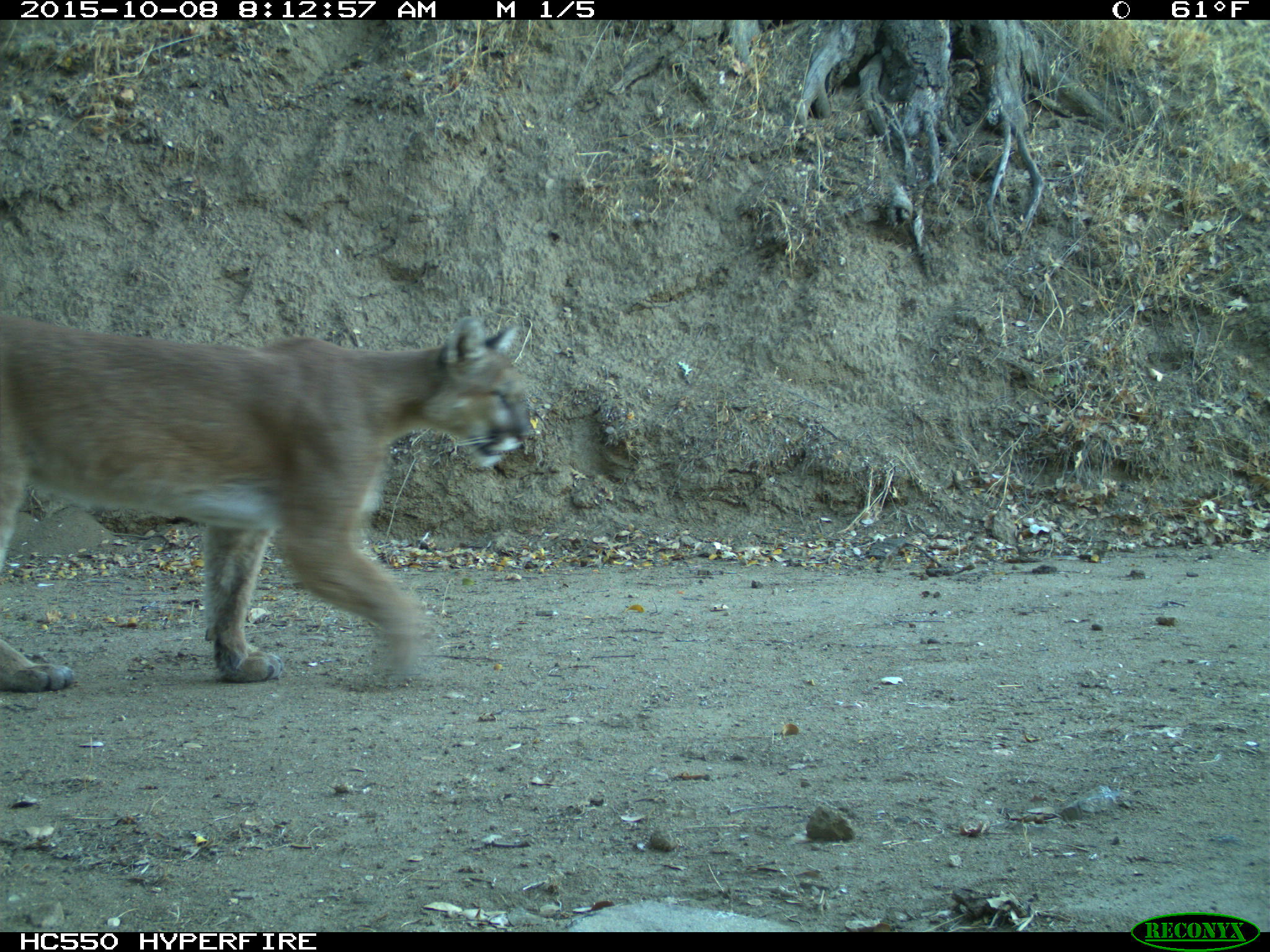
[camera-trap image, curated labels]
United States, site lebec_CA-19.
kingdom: Animalia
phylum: Chordata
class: Mammalia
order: Carnivora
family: Felidae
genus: Puma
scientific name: Puma concolor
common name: mountain lion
Puma concolor (mountain lion).